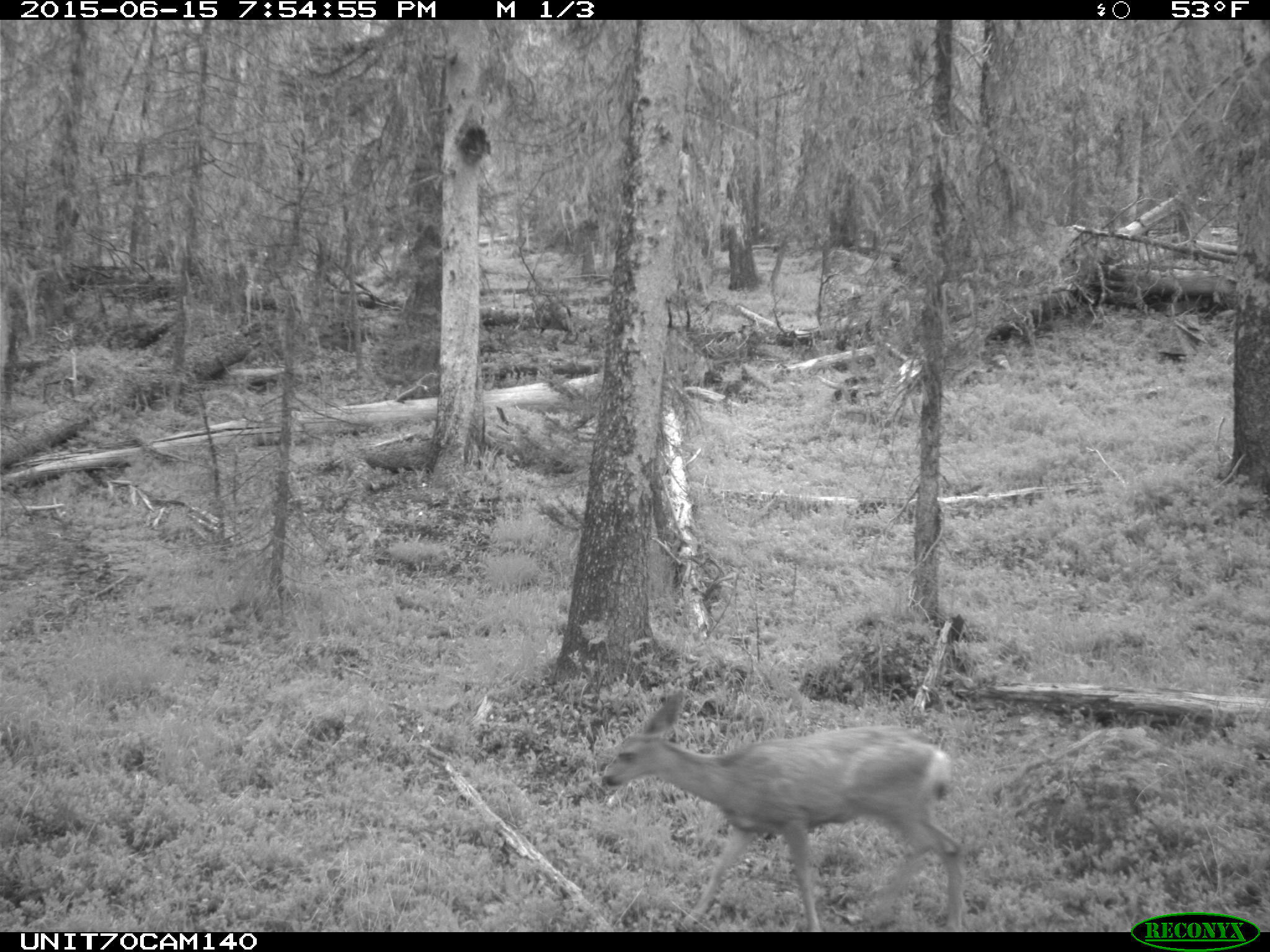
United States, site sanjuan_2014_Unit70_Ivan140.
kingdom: Animalia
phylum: Chordata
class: Mammalia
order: Artiodactyla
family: Cervidae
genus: Odocoileus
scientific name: Odocoileus hemionus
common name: mule deer